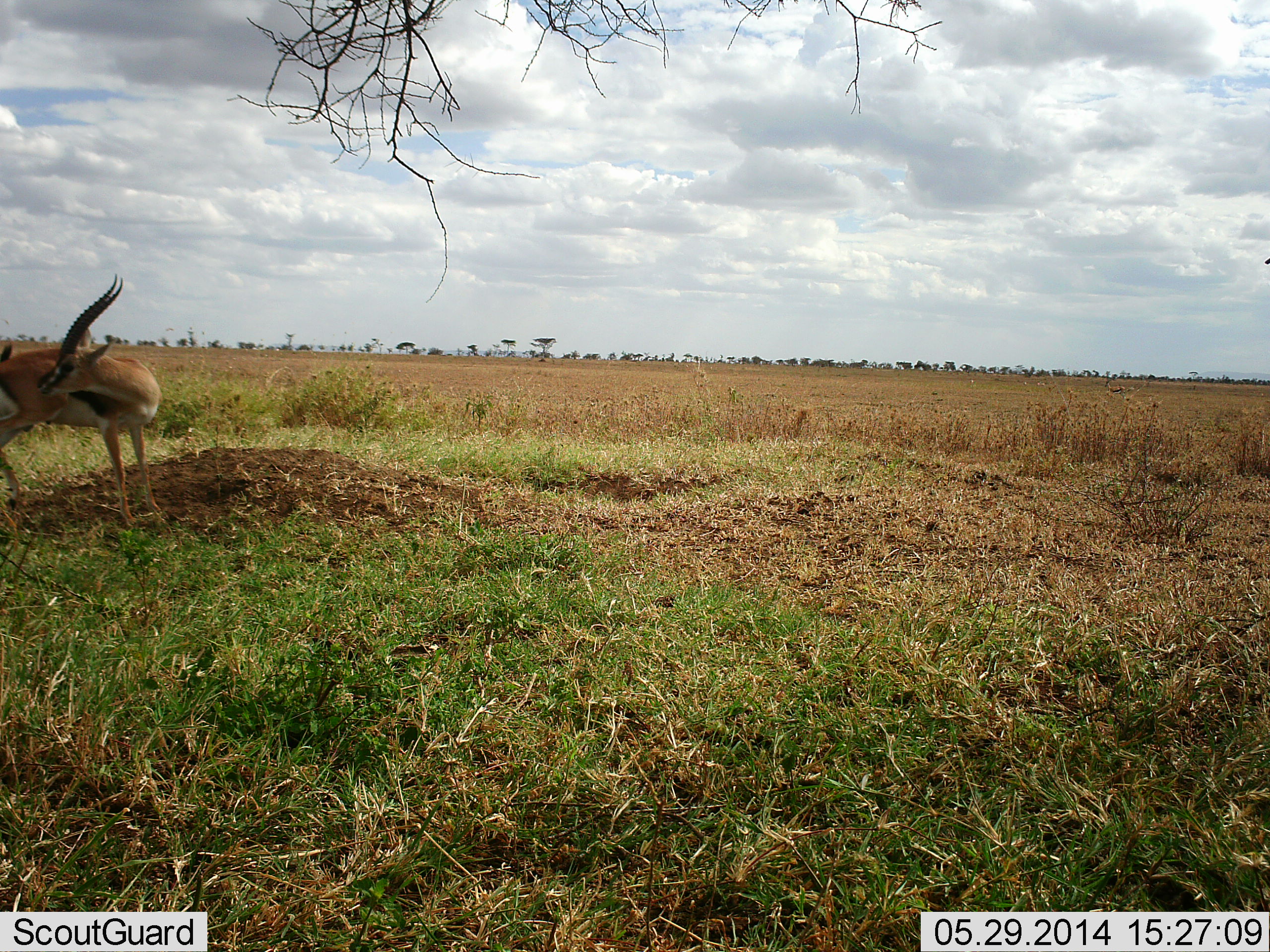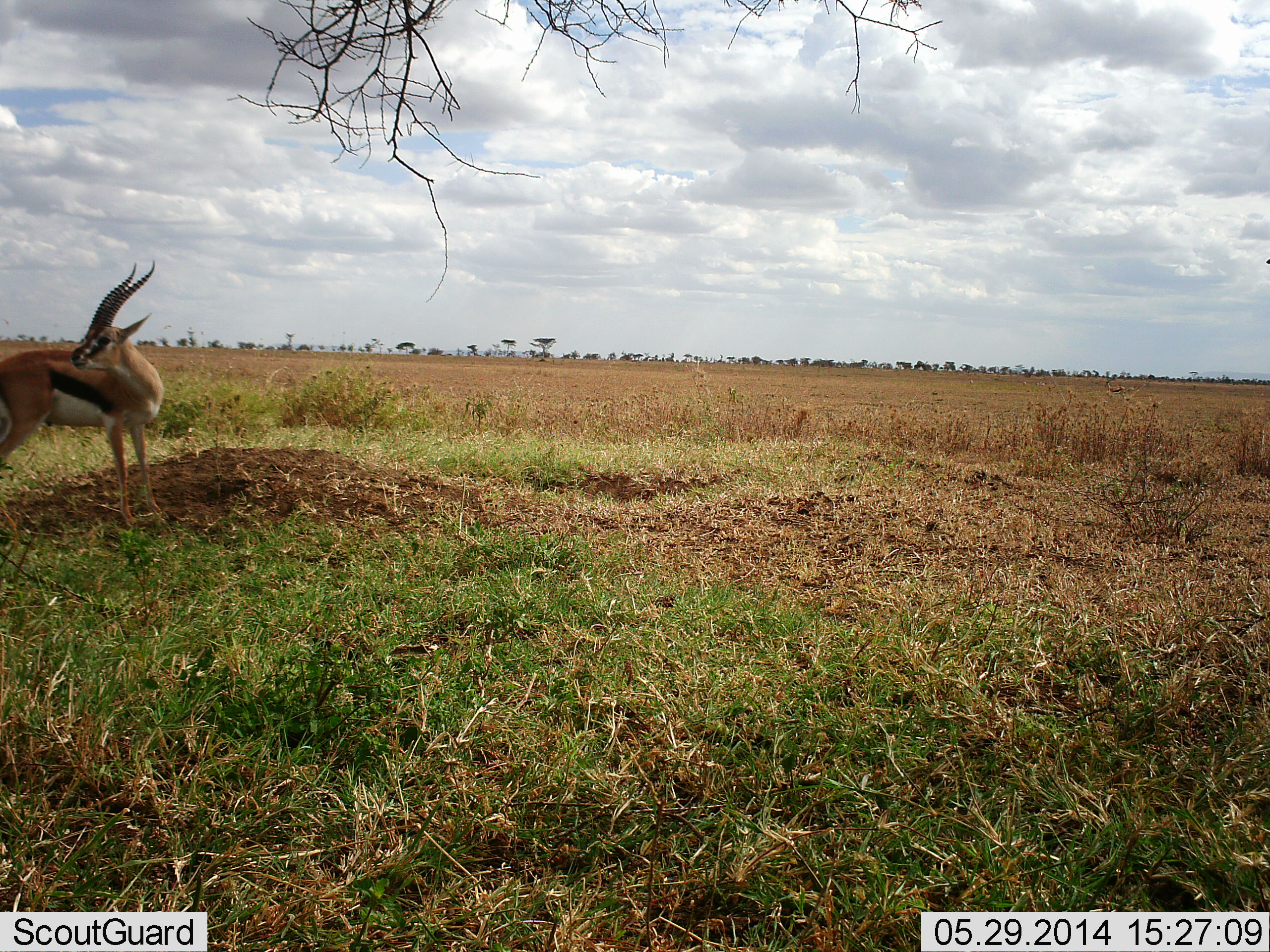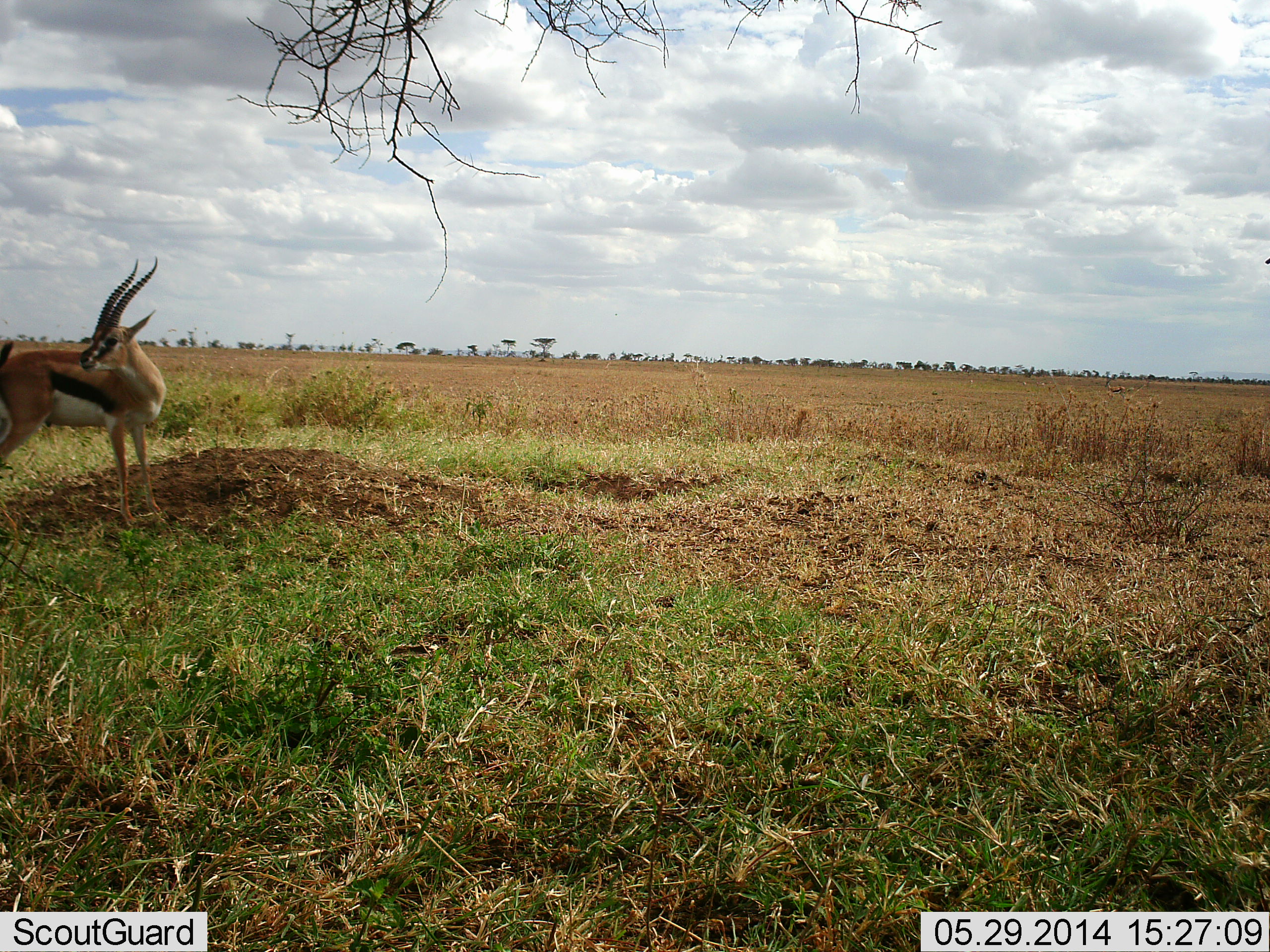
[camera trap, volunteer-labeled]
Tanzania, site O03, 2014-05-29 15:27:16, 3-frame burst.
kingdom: Animalia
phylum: Chordata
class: Mammalia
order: Artiodactyla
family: Bovidae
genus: Eudorcas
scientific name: Eudorcas thomsonii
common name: thomson's gazelle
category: gazellethomsons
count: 1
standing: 90%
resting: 0%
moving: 10%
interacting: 10%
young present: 0%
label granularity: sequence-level